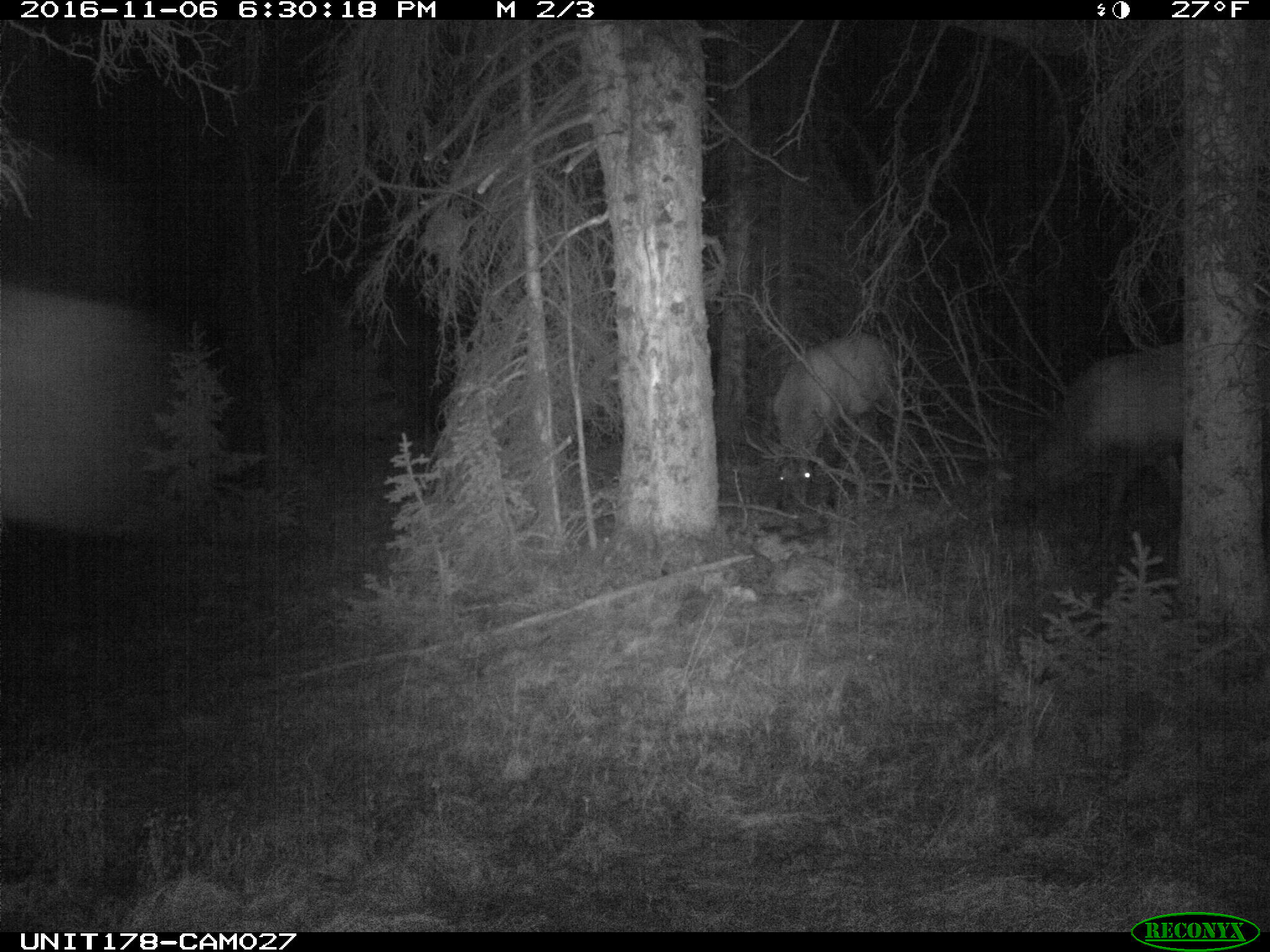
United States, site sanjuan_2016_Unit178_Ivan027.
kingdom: Animalia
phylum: Chordata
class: Mammalia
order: Artiodactyla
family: Cervidae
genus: Cervus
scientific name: Cervus elaphus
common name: red deer